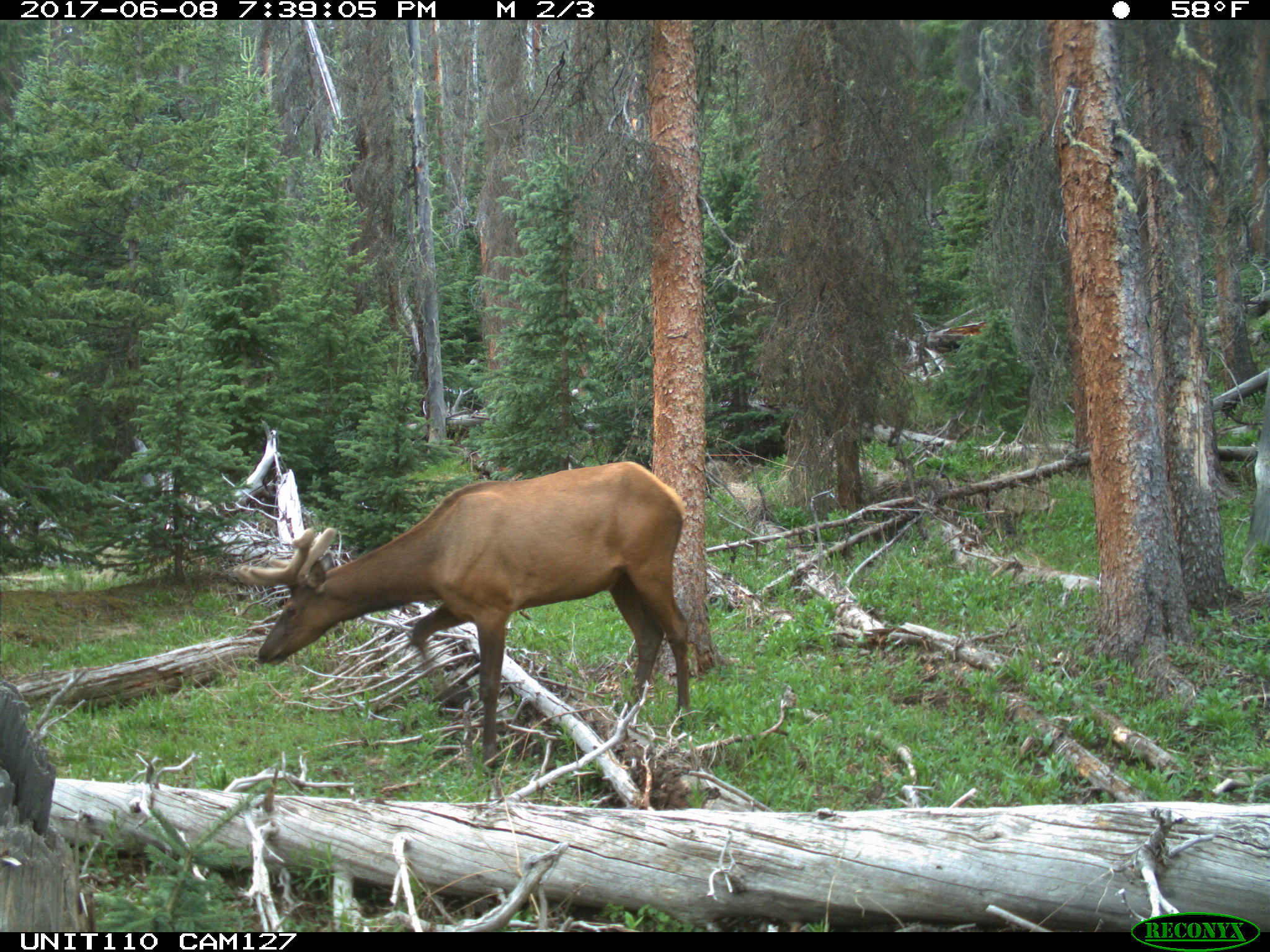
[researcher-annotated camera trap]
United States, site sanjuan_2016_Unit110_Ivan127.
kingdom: Animalia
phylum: Chordata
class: Mammalia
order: Artiodactyla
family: Cervidae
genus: Cervus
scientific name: Cervus elaphus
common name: red deer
Cervus elaphus (red deer).